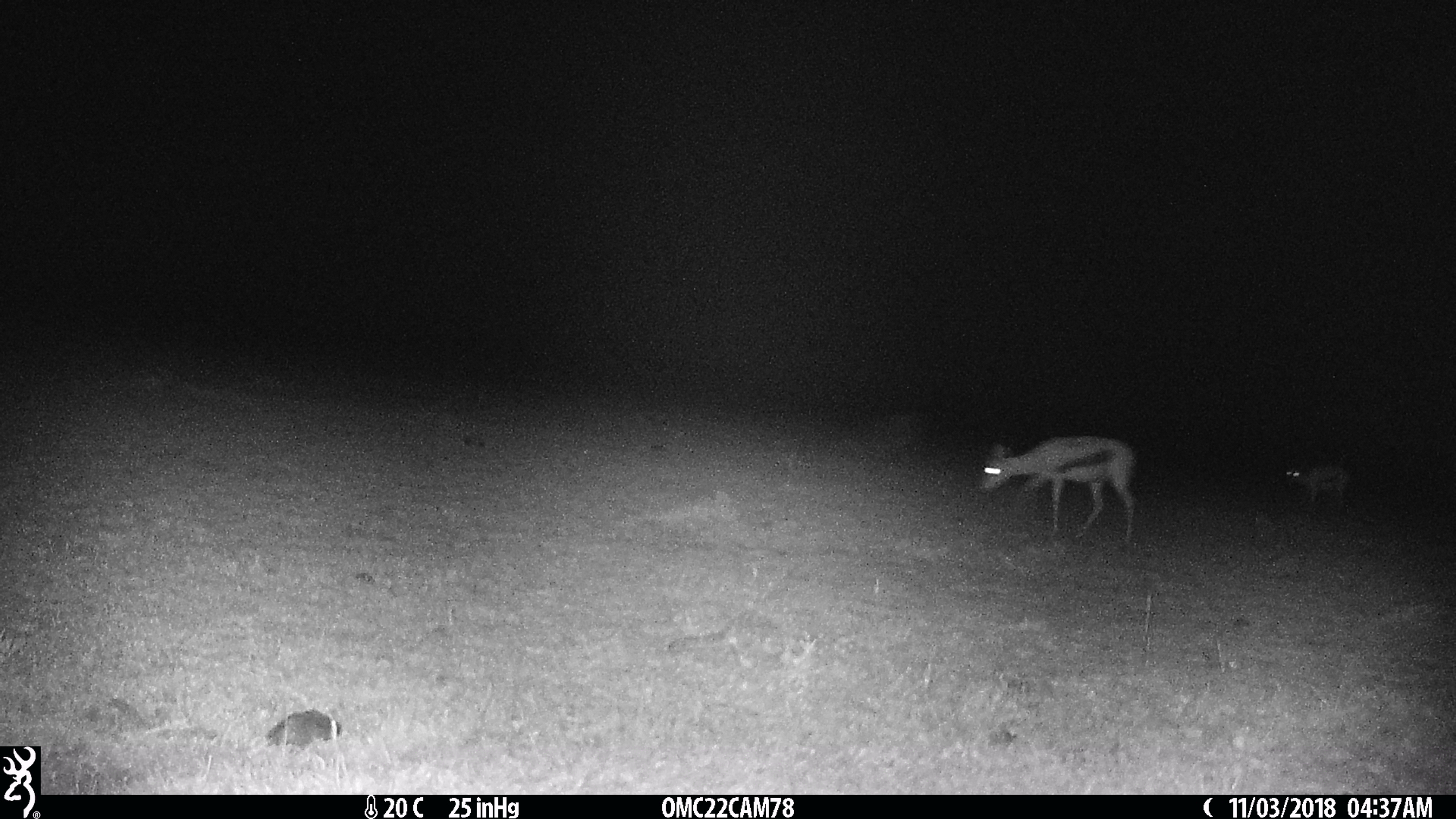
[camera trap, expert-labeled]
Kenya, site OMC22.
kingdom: Animalia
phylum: Chordata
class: Mammalia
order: Artiodactyla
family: Bovidae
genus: Eudorcas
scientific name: Eudorcas thomsonii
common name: thomon's gazelle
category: gazelle thomsons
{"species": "gazelle thomsons (thomon's gazelle) (Eudorcas thomsonii)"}